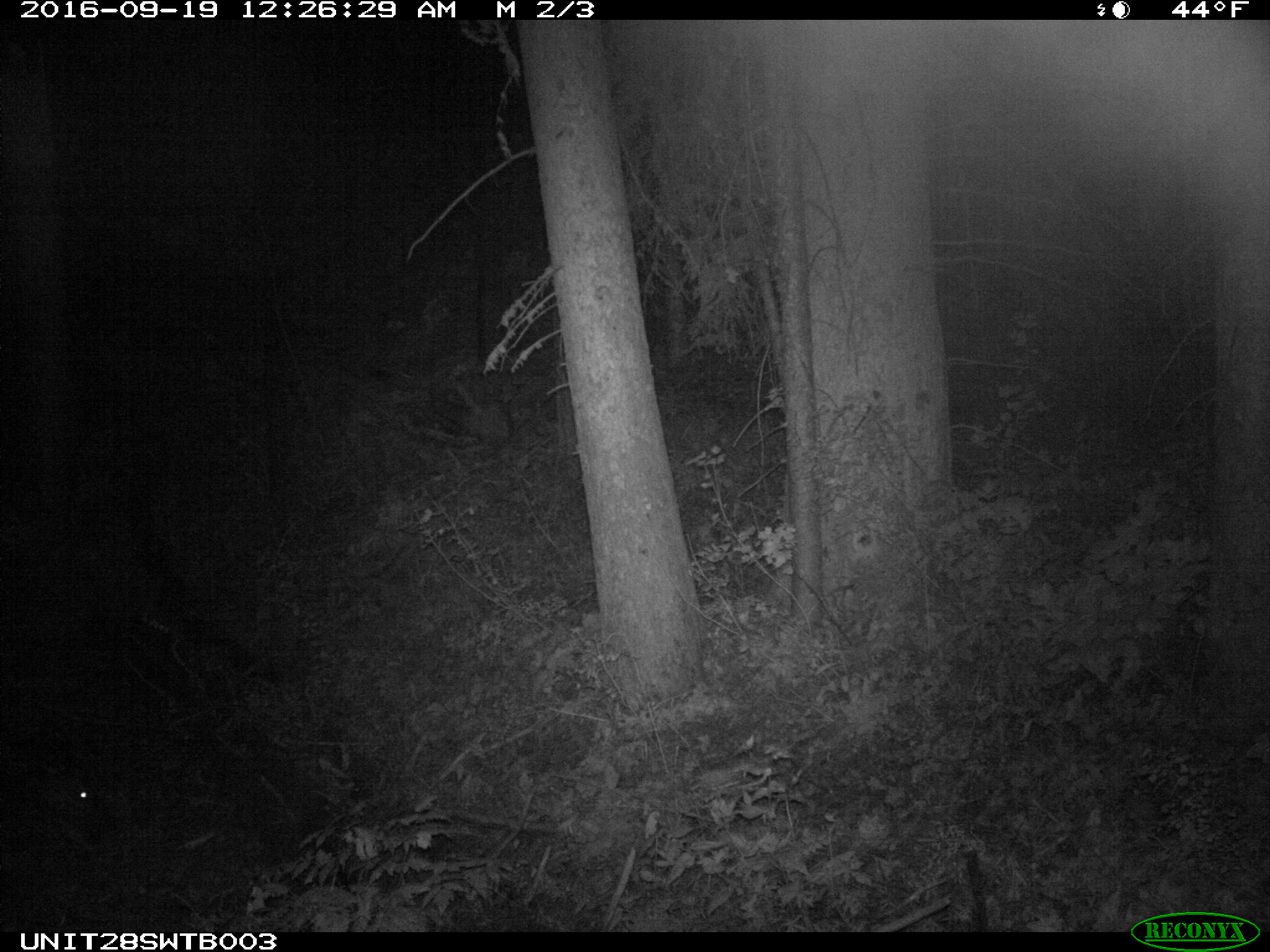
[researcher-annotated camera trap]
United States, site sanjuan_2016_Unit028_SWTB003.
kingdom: Animalia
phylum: Chordata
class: Mammalia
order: Artiodactyla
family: Cervidae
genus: Cervus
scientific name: Cervus elaphus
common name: red deer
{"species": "Cervus elaphus (red deer)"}